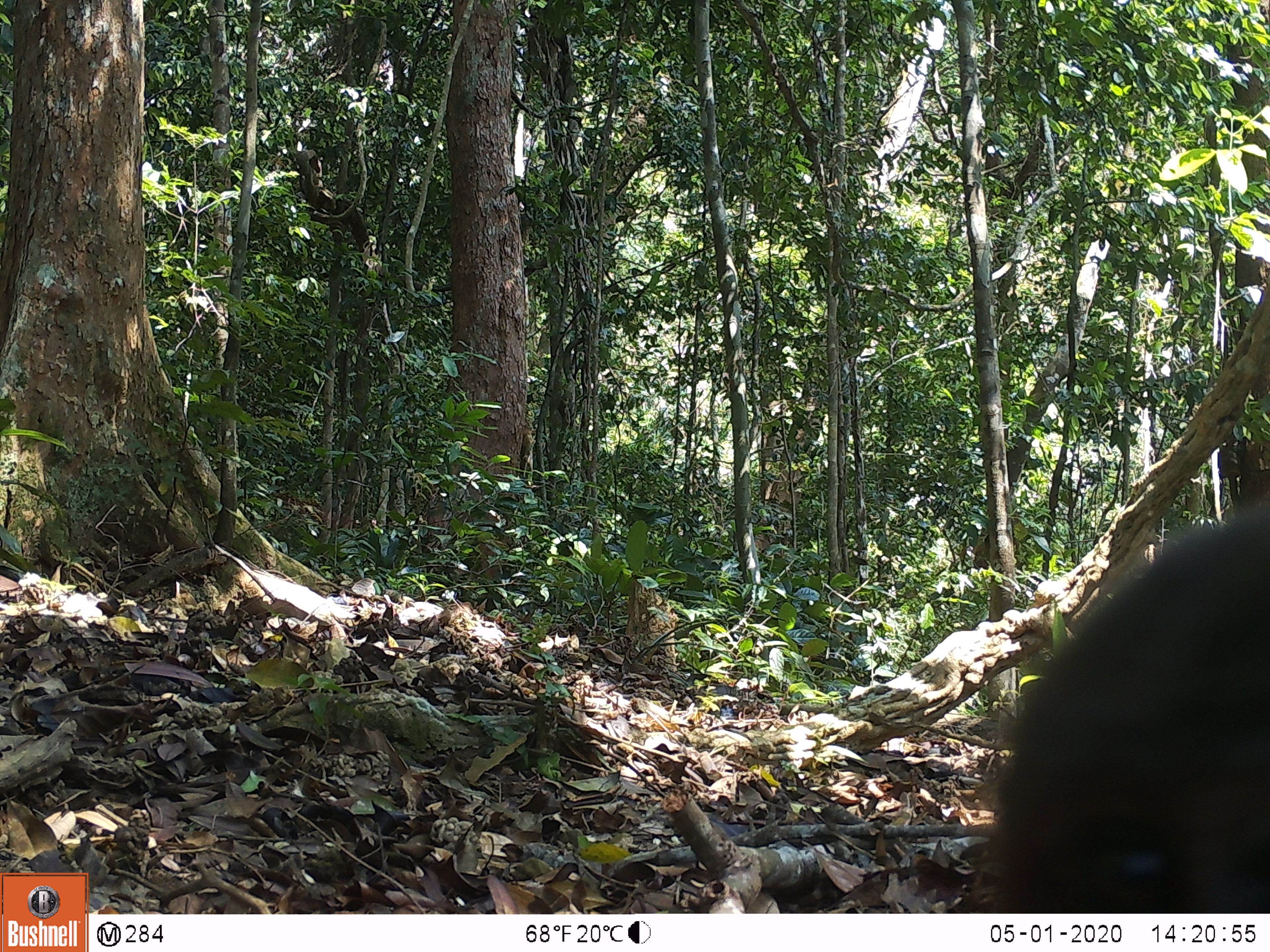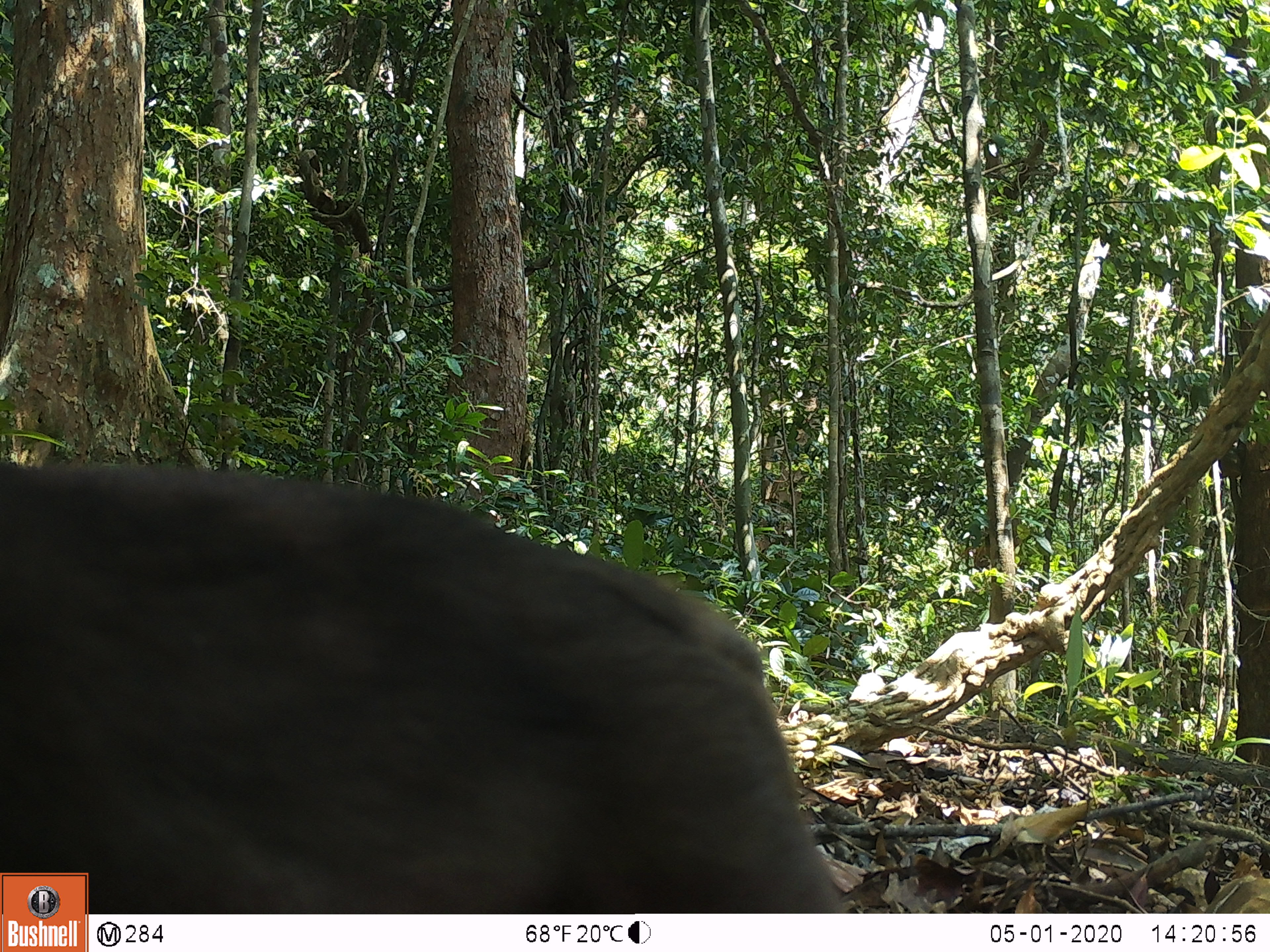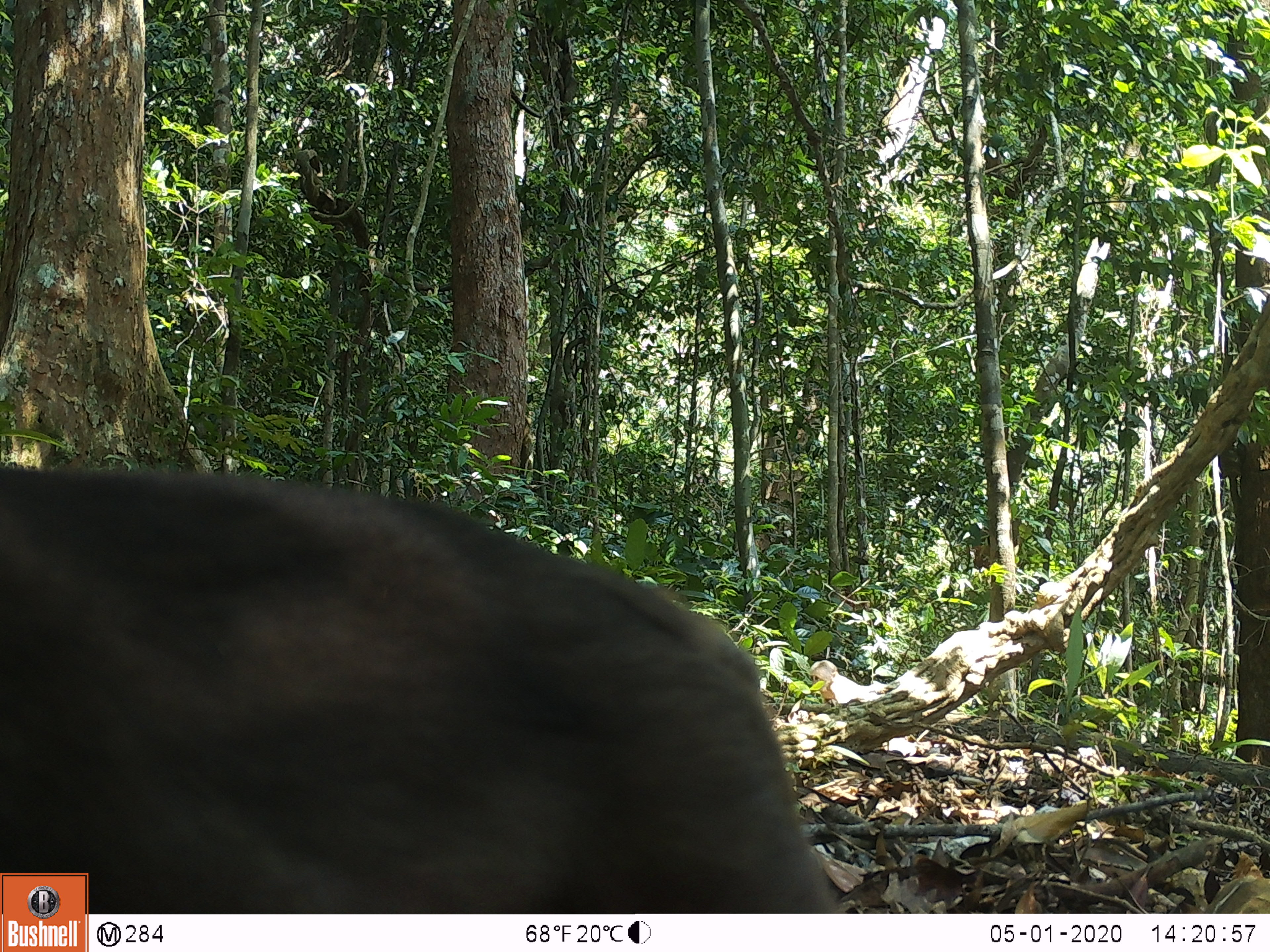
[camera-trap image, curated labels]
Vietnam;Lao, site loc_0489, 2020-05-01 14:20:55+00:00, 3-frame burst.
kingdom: Animalia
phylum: Chordata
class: Mammalia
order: Primates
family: Cercopithecidae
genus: Macaca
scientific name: Macaca arctoides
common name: stump-tailed macaque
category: stump tailed macaque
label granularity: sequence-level